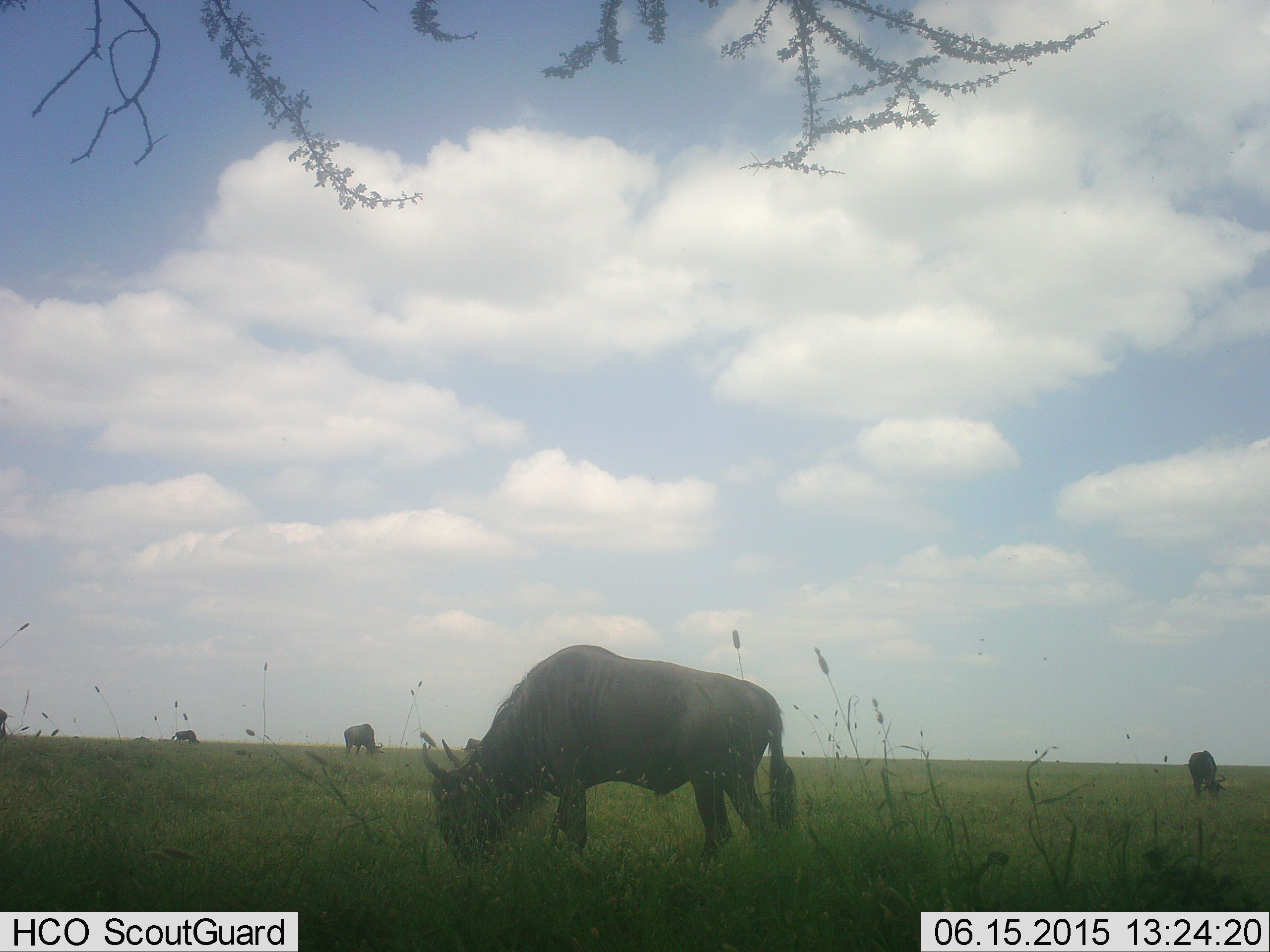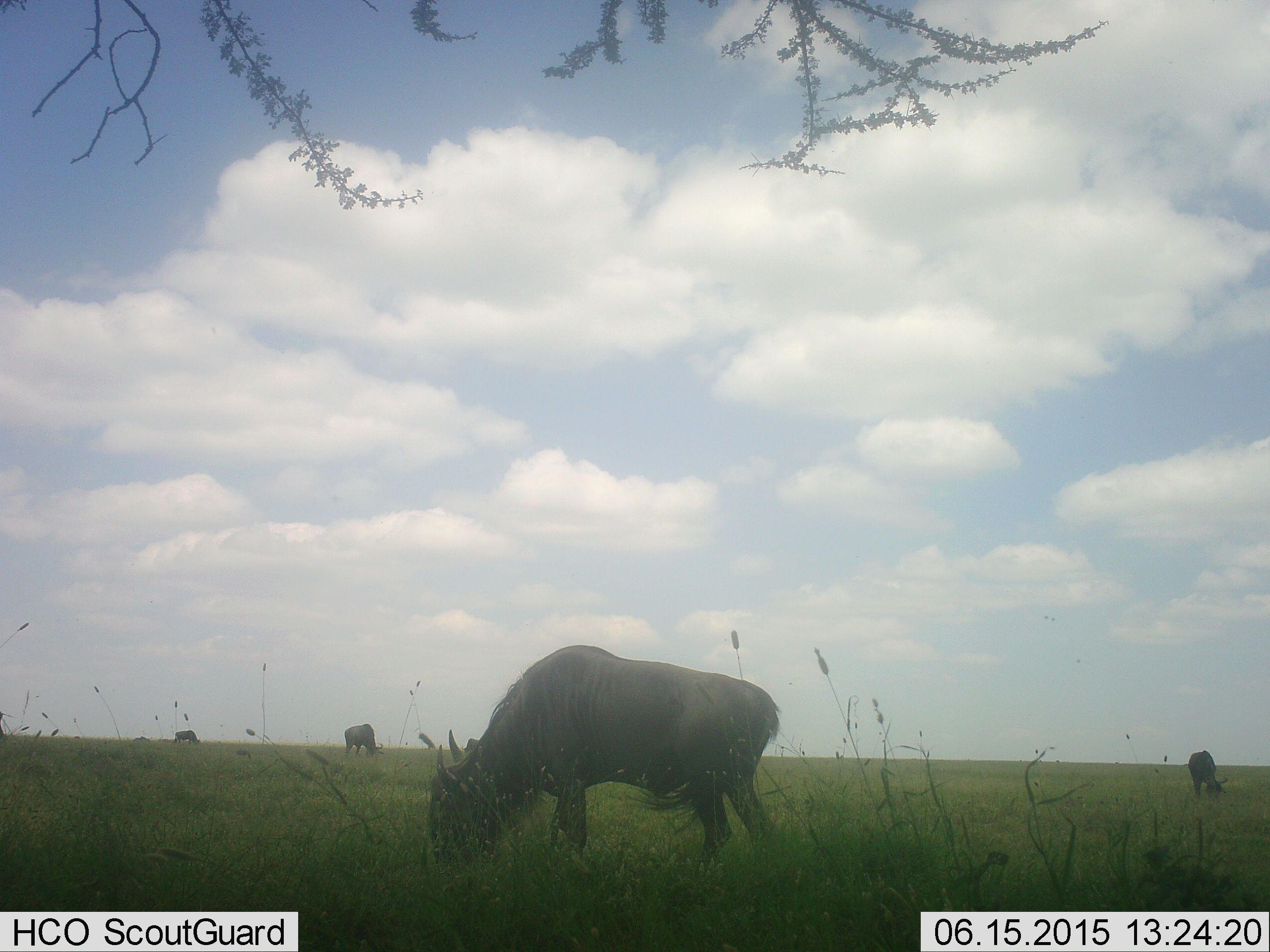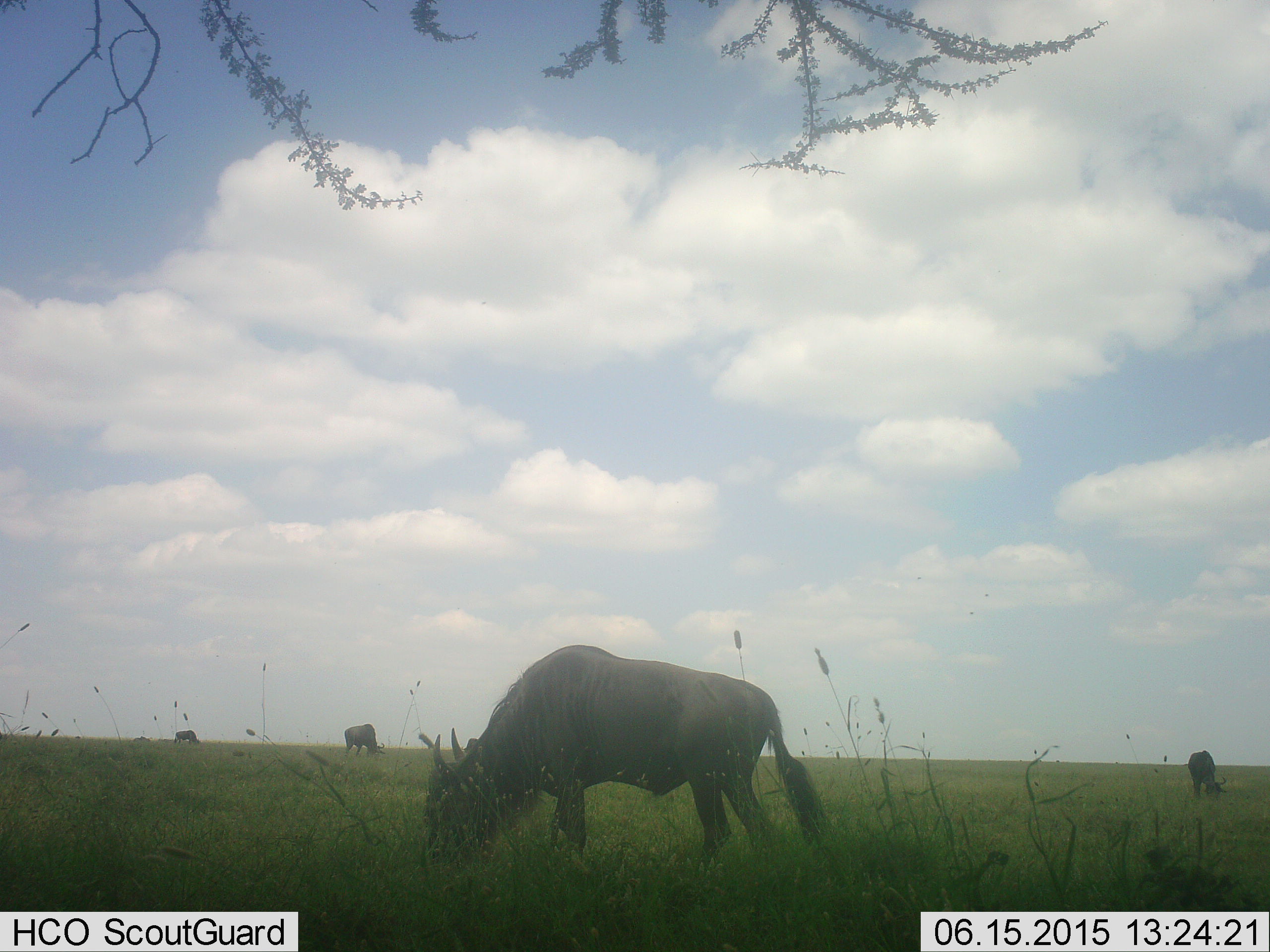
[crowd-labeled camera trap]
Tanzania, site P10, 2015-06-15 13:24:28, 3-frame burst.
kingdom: Animalia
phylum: Chordata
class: Mammalia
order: Artiodactyla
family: Bovidae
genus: Connochaetes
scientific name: Connochaetes taurinus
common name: blue wildebeest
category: wildebeest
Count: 4.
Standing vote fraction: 10%.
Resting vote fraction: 10%.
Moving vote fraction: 0%.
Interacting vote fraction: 0%.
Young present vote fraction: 0%.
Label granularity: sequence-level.